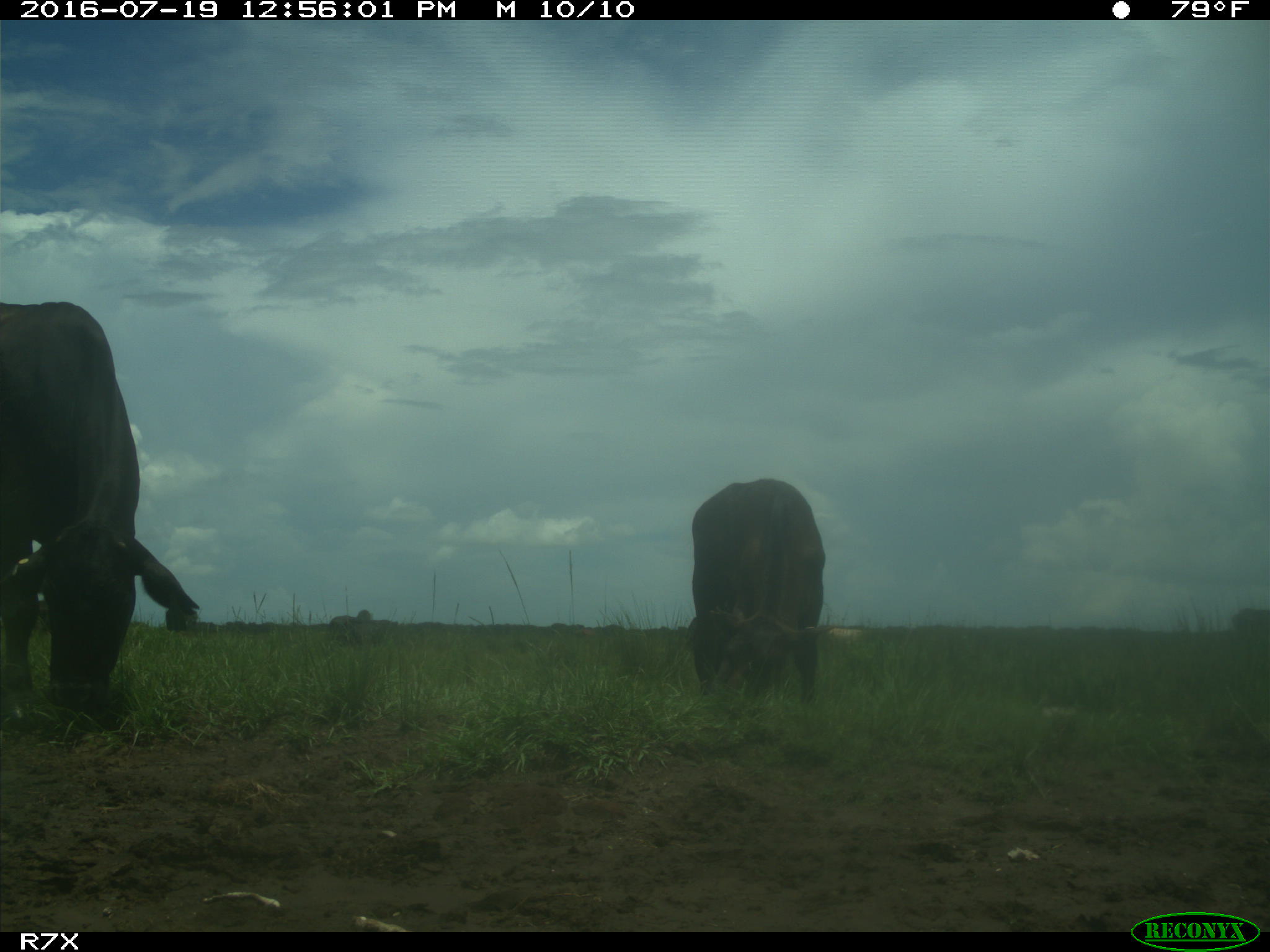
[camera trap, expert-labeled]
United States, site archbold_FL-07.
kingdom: Animalia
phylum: Chordata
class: Mammalia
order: Artiodactyla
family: Bovidae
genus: Bos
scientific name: Bos taurus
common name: domestic cow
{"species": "Bos taurus (domestic cow)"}